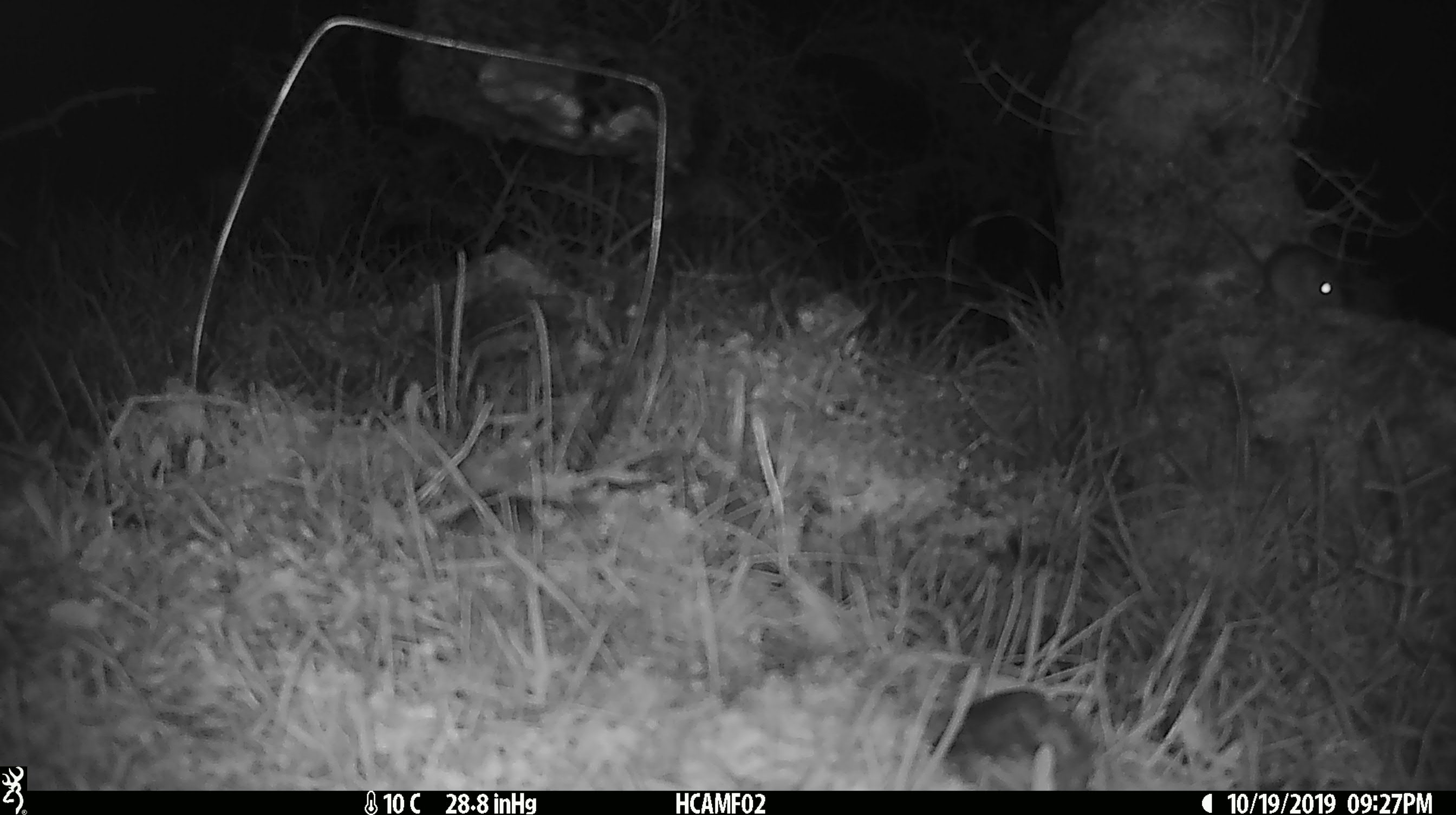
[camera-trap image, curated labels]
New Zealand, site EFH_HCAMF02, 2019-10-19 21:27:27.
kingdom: Animalia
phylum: Chordata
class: Mammalia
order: Rodentia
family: Muridae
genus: Mus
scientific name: Mus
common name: mouse